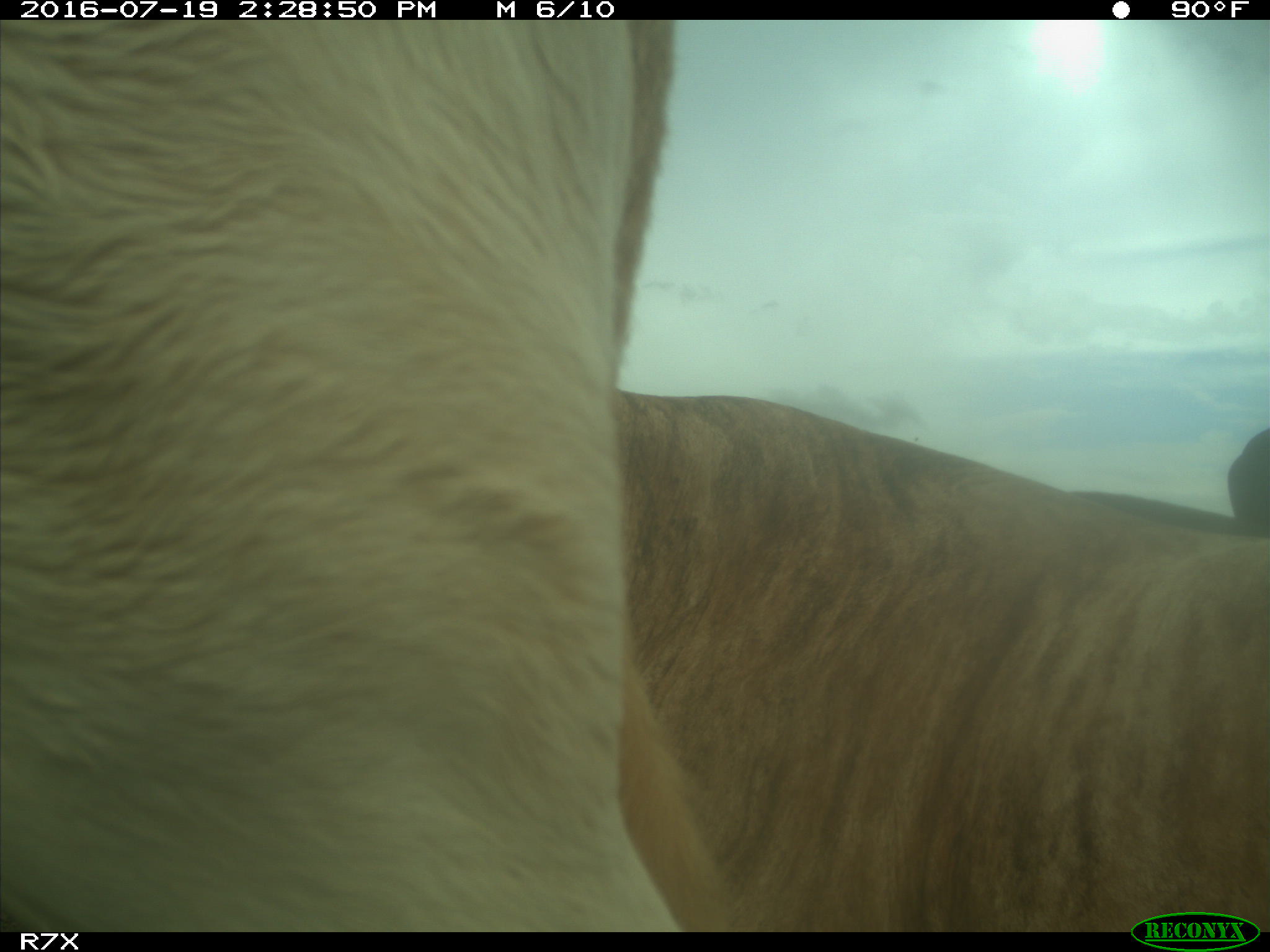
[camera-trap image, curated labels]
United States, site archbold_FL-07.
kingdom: Animalia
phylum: Chordata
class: Mammalia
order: Artiodactyla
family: Bovidae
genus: Bos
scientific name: Bos taurus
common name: domestic cow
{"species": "Bos taurus (domestic cow)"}